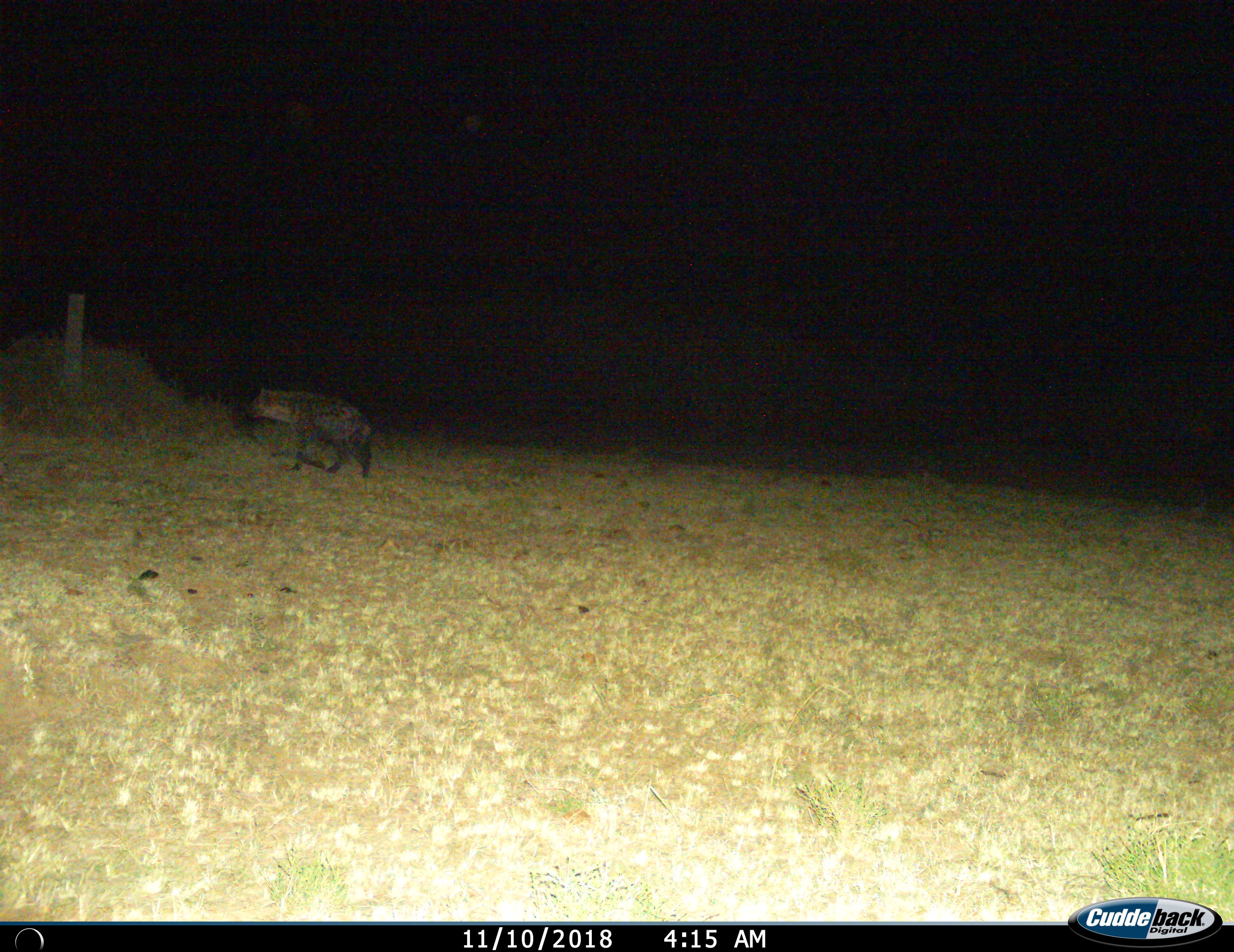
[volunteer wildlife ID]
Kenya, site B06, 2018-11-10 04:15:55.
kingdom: Animalia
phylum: Chordata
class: Mammalia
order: Carnivora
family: Hyaenidae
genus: Crocuta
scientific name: Crocuta crocuta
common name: spotted hyena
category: hyenaspotted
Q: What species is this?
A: Hyenaspotted (spotted hyena) (Crocuta crocuta).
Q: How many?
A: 1.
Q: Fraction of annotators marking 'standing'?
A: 20%.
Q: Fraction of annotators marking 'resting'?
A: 0%.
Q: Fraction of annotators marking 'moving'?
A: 90%.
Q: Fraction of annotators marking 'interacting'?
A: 0%.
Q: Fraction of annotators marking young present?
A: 0%.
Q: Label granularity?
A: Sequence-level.